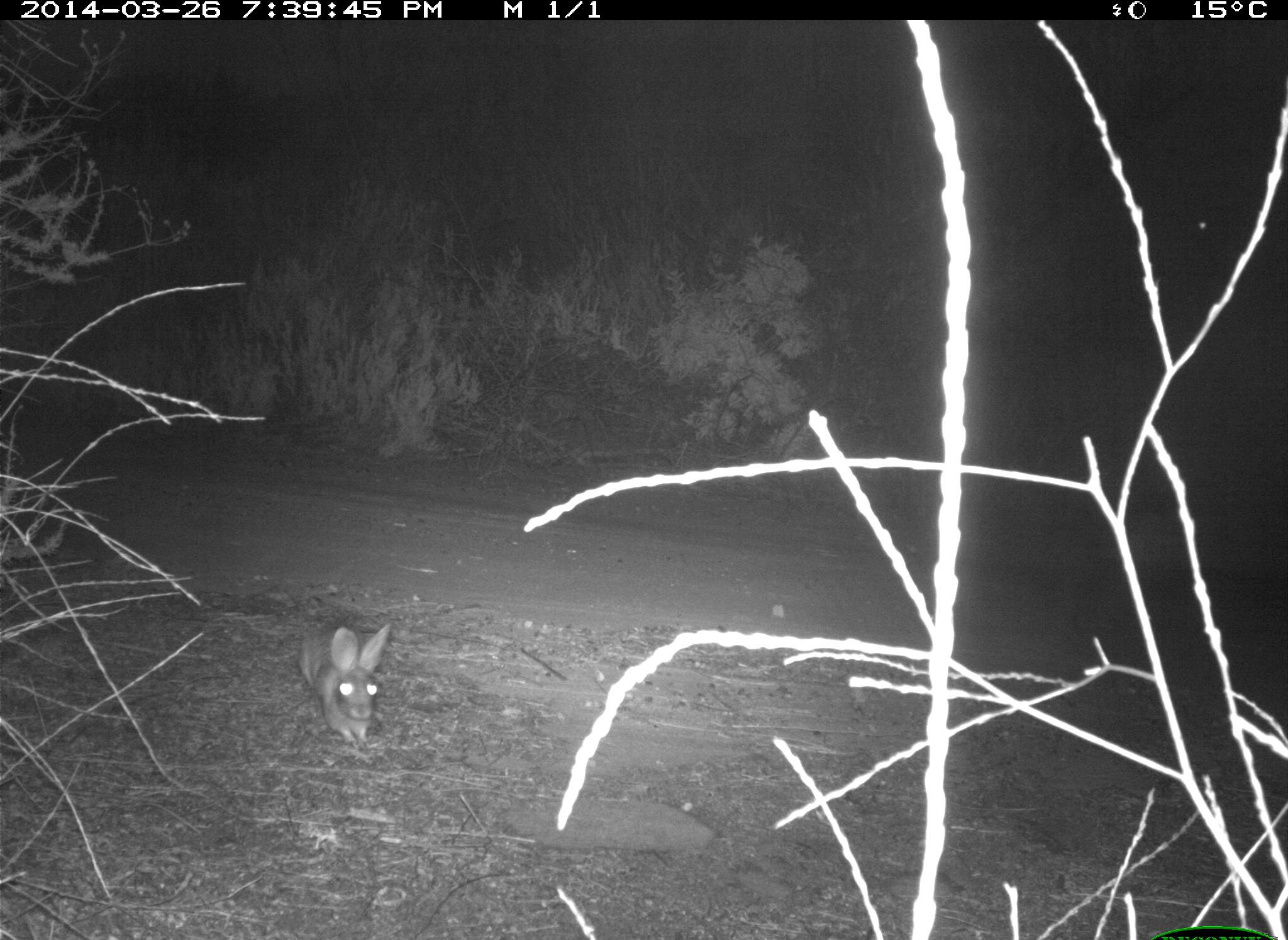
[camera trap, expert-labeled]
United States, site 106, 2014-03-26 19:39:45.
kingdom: Animalia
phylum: Chordata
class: Mammalia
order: Lagomorpha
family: Leporidae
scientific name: Leporidae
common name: rabbits and hares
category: rabbit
Rabbit (rabbits and hares) (Leporidae).